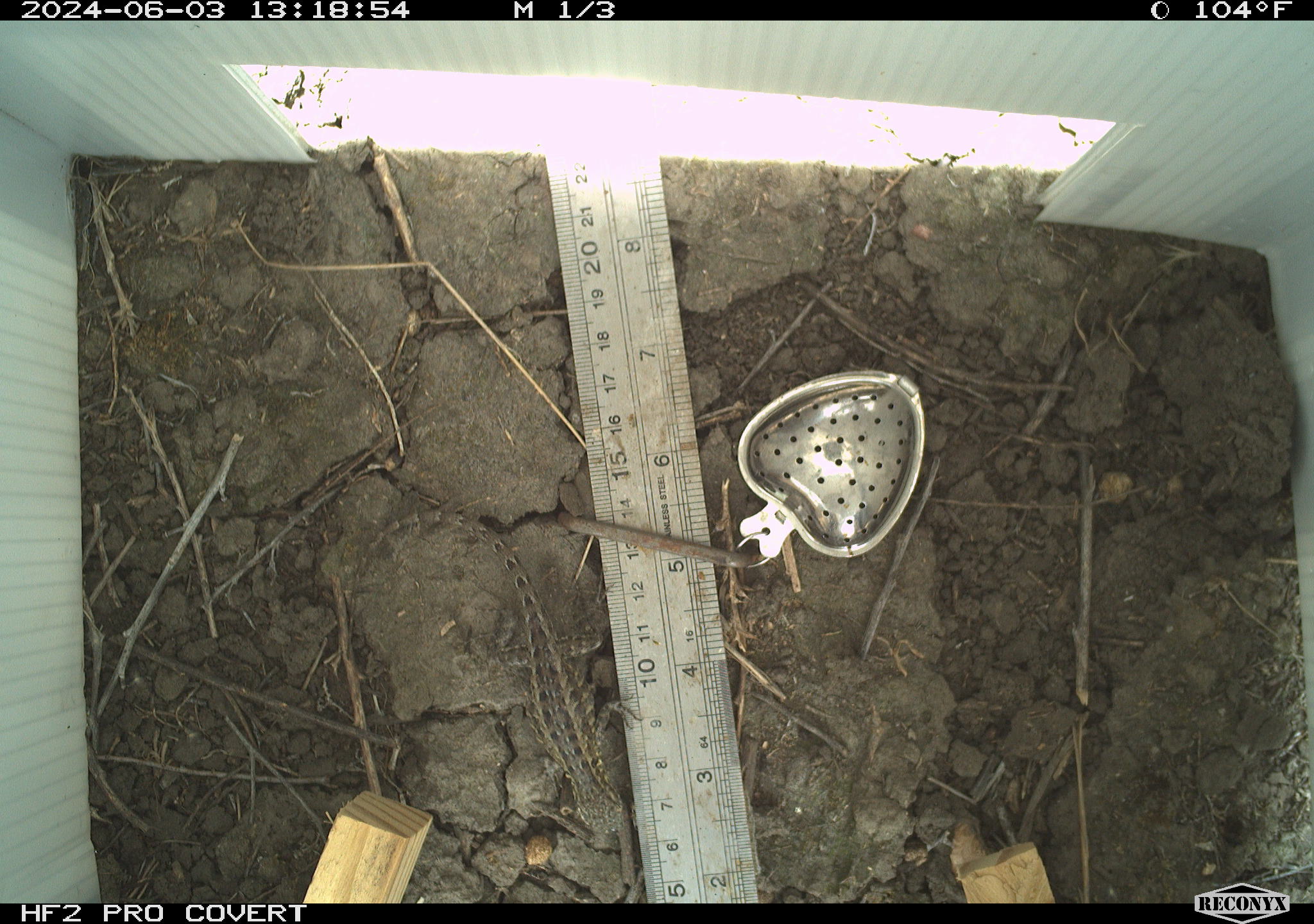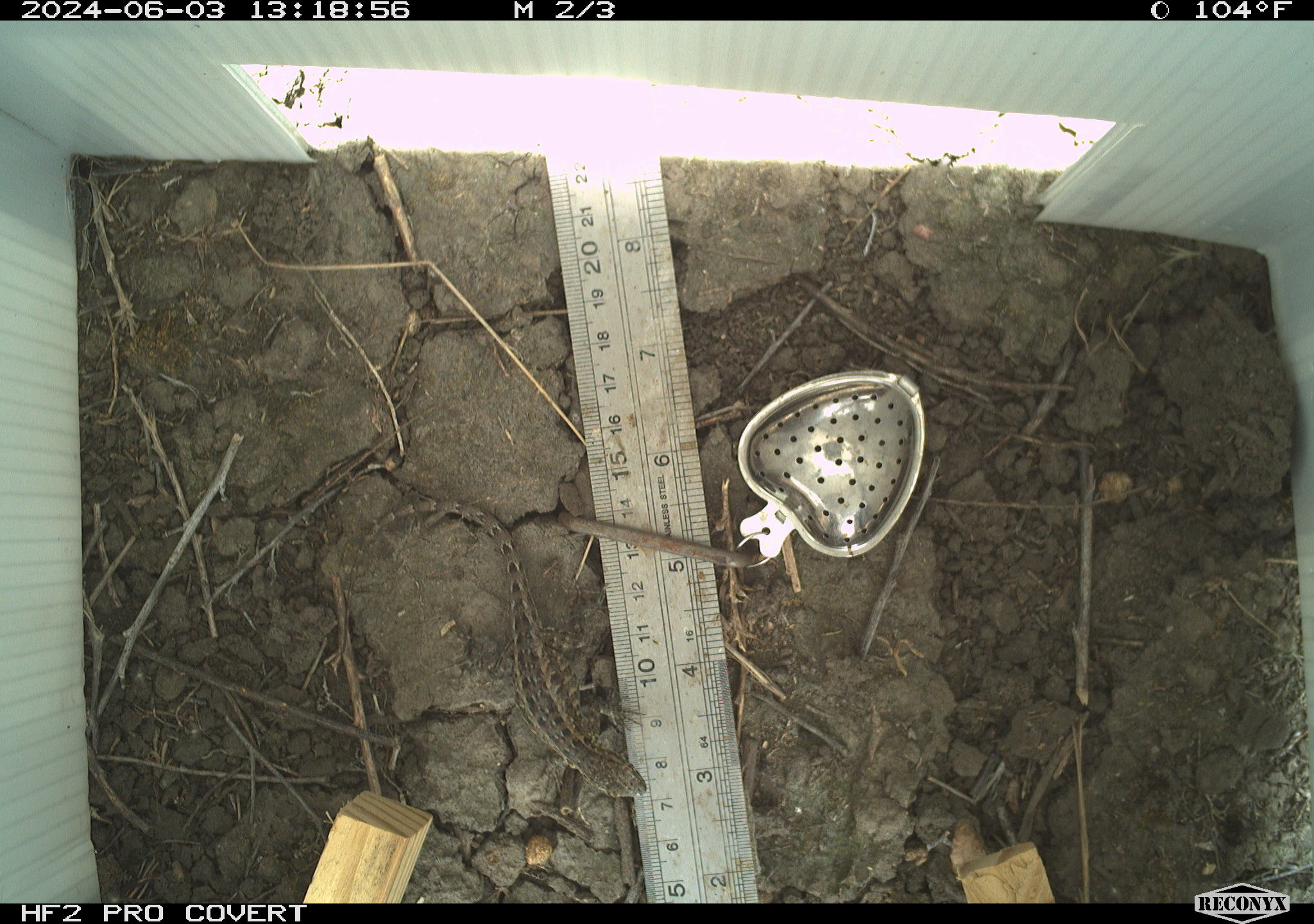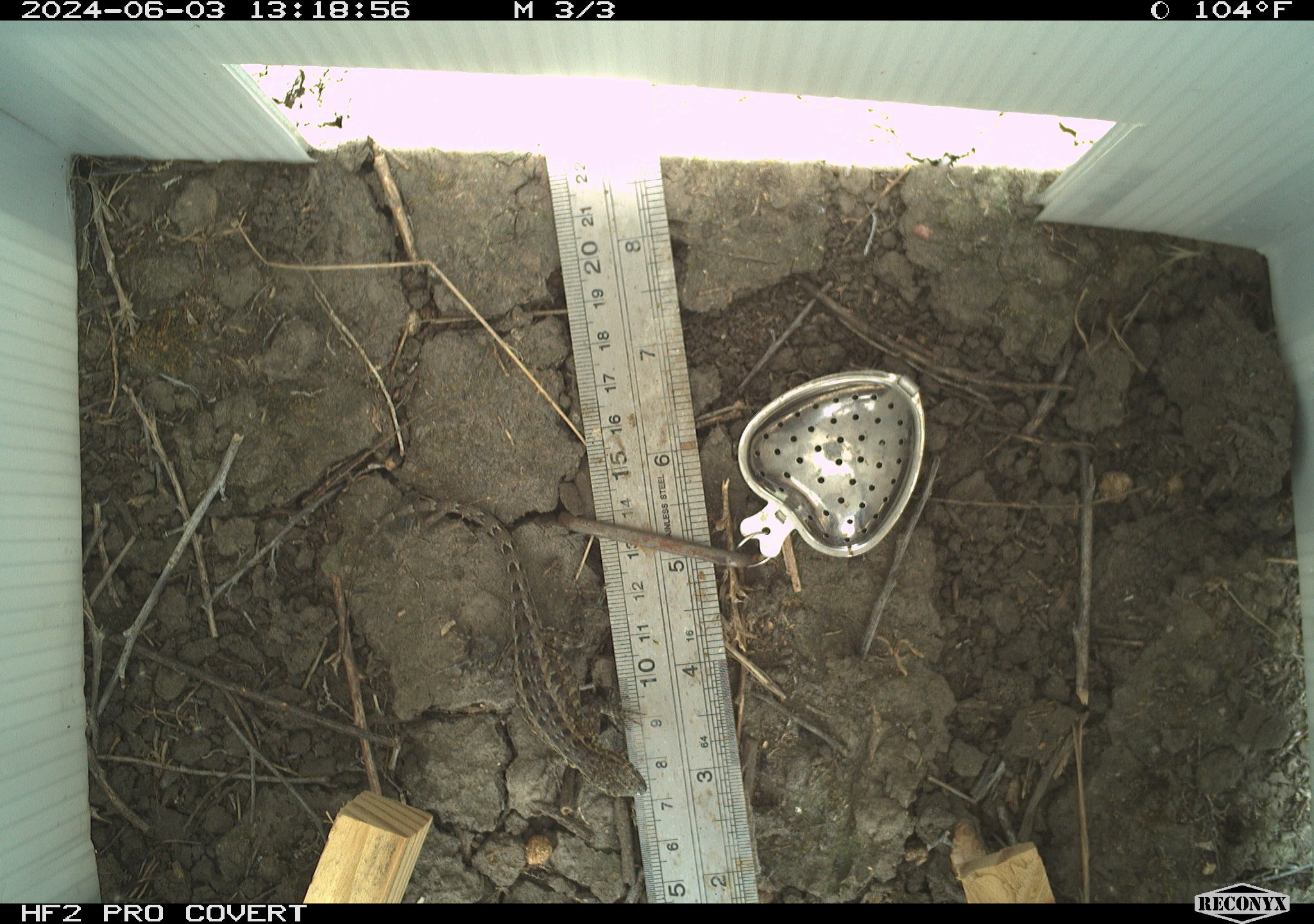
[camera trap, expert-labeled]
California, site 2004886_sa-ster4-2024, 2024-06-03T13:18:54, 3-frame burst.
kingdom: Animalia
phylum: Chordata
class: Reptilia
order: Squamata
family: Phrynosomatidae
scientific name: Phrynosomatidae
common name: phrynosomatid lizards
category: phrynosomatidae family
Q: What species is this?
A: Phrynosomatidae family (phrynosomatid lizards) (Phrynosomatidae).